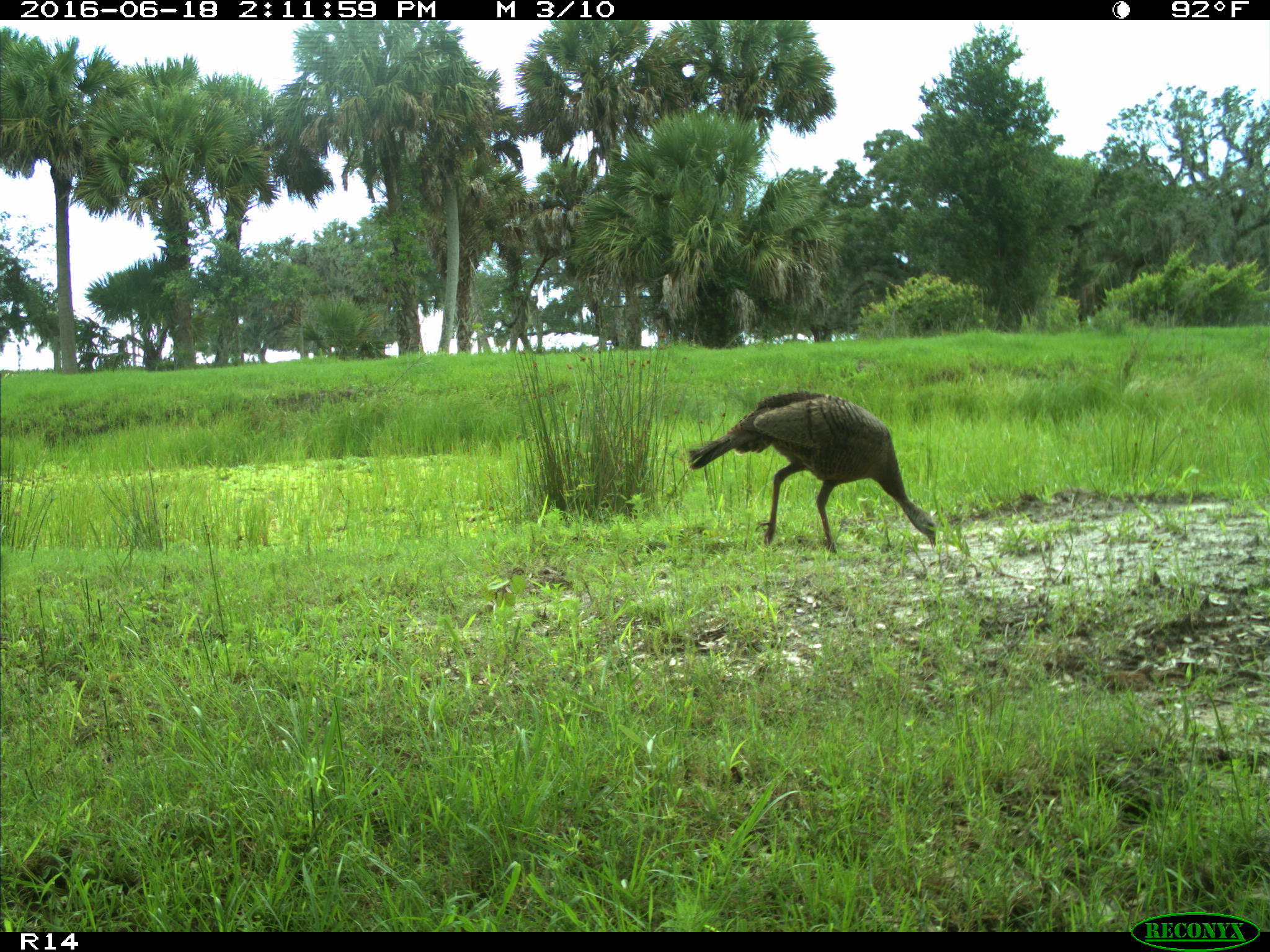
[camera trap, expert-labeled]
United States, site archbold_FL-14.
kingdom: Animalia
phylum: Chordata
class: Aves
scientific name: Aves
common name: birds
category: unidentified bird